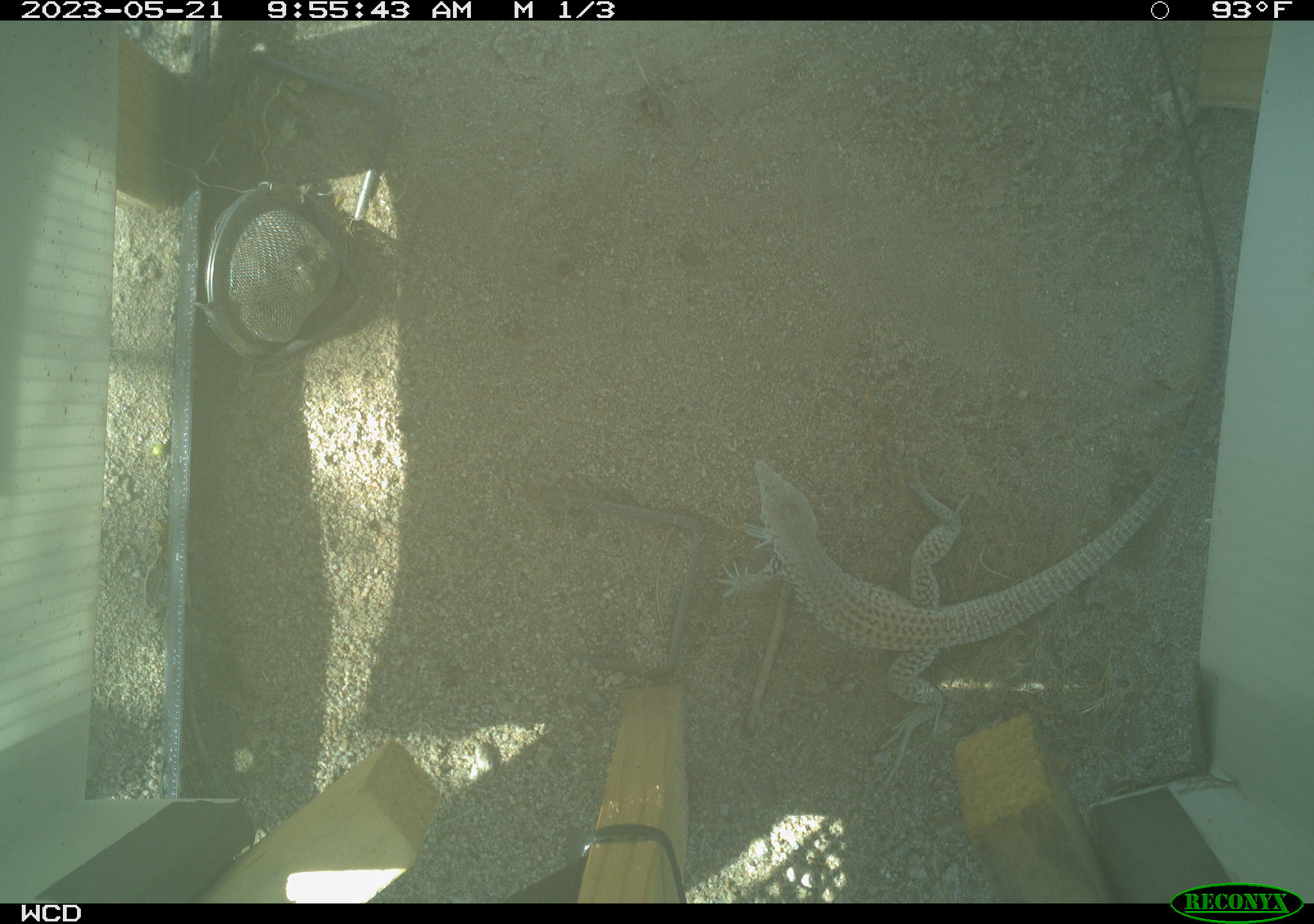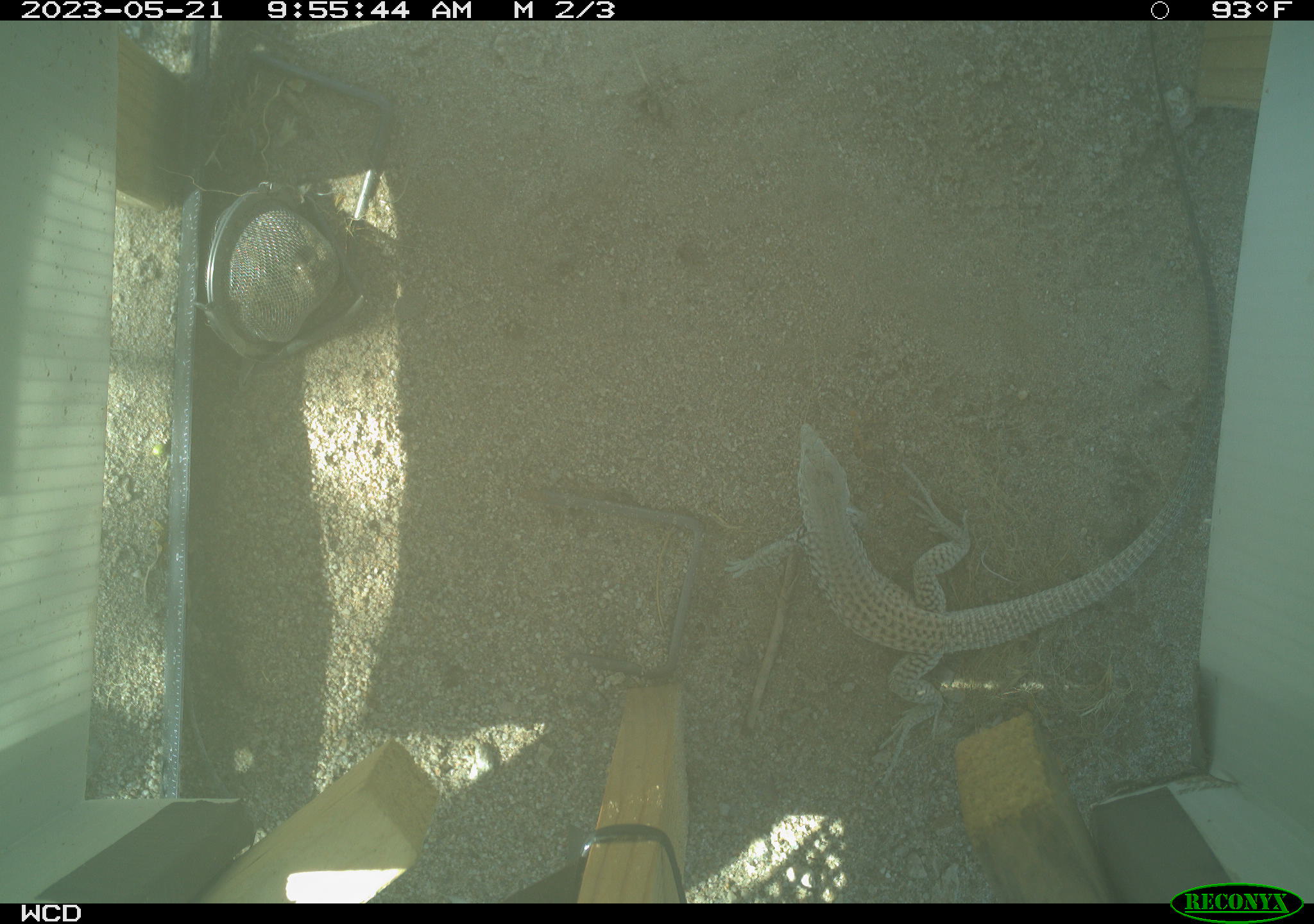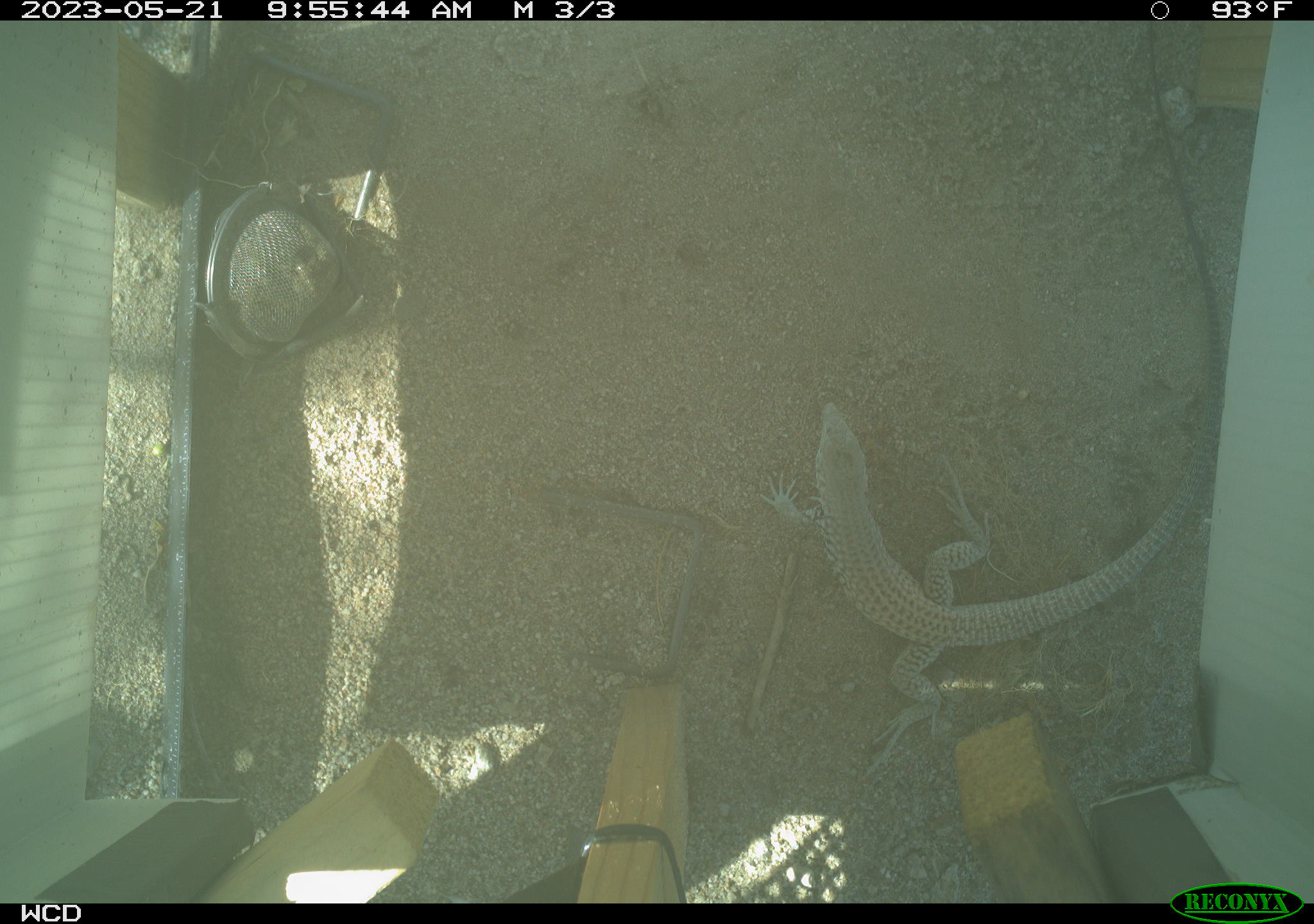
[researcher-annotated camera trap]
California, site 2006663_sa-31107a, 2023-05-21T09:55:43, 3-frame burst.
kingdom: Animalia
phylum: Chordata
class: Reptilia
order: Squamata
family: Teiidae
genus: Aspidoscelis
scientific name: Aspidoscelis tigris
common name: western whiptail